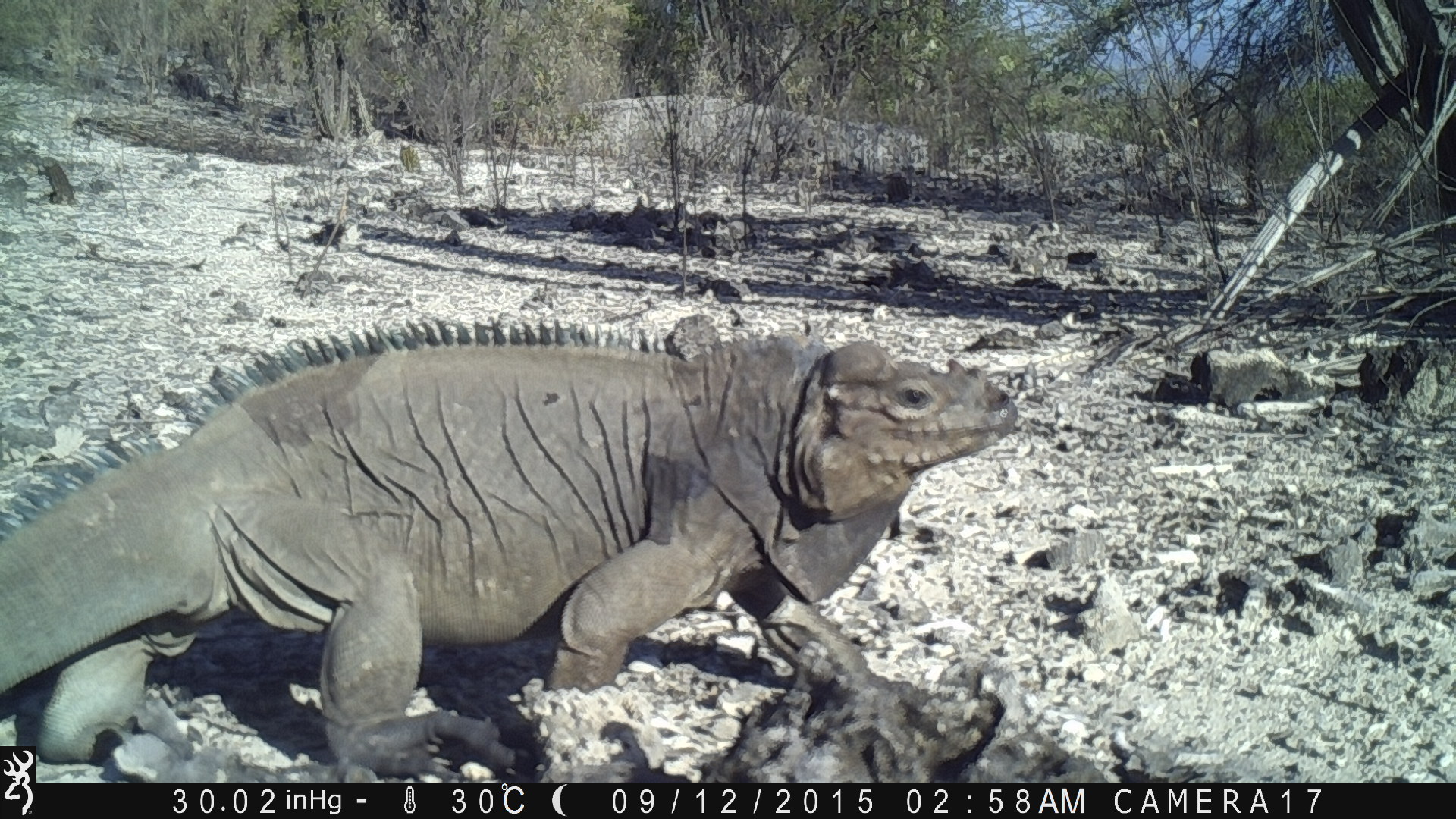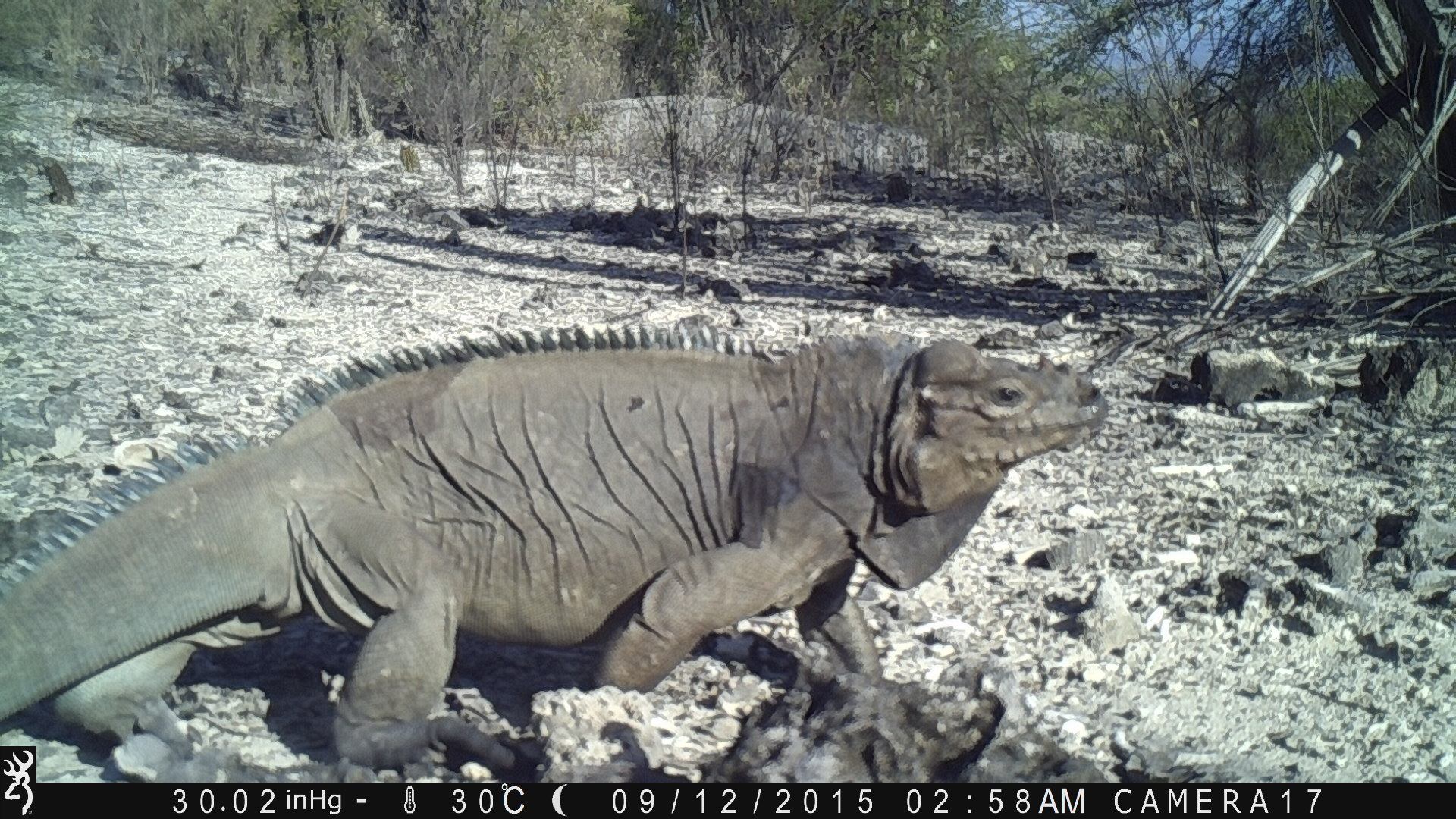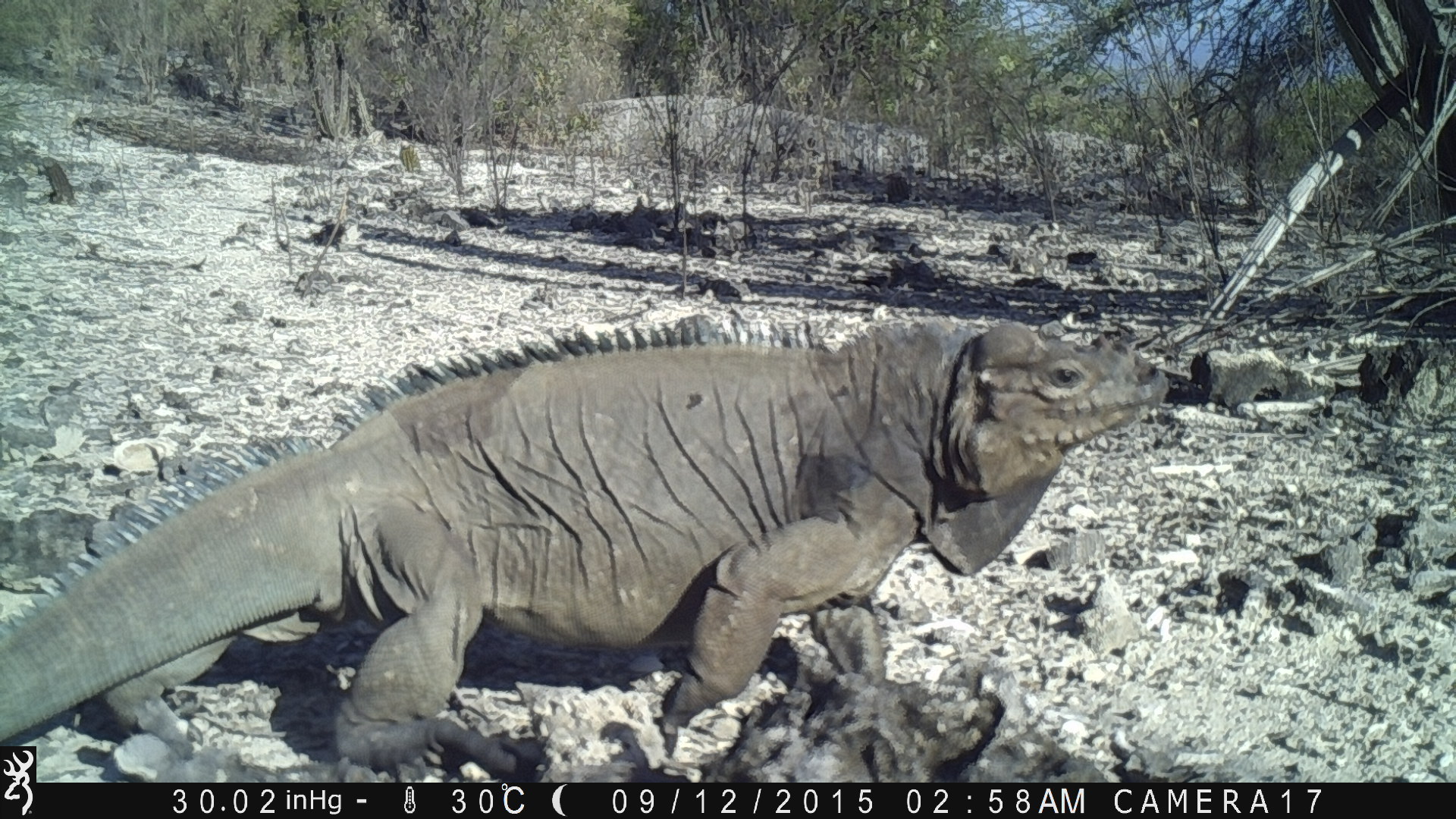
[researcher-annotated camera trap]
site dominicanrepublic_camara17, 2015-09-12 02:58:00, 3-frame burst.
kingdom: Animalia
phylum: Chordata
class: Reptilia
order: Squamata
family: Iguanidae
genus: Iguana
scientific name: Iguana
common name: typical iguanas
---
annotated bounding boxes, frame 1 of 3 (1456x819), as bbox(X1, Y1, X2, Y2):
iguana: bbox(0, 318, 1026, 783)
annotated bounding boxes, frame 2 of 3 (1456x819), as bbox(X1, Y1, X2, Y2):
iguana: bbox(0, 317, 1113, 745)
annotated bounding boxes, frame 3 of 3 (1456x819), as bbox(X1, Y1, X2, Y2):
iguana: bbox(0, 309, 1178, 774)